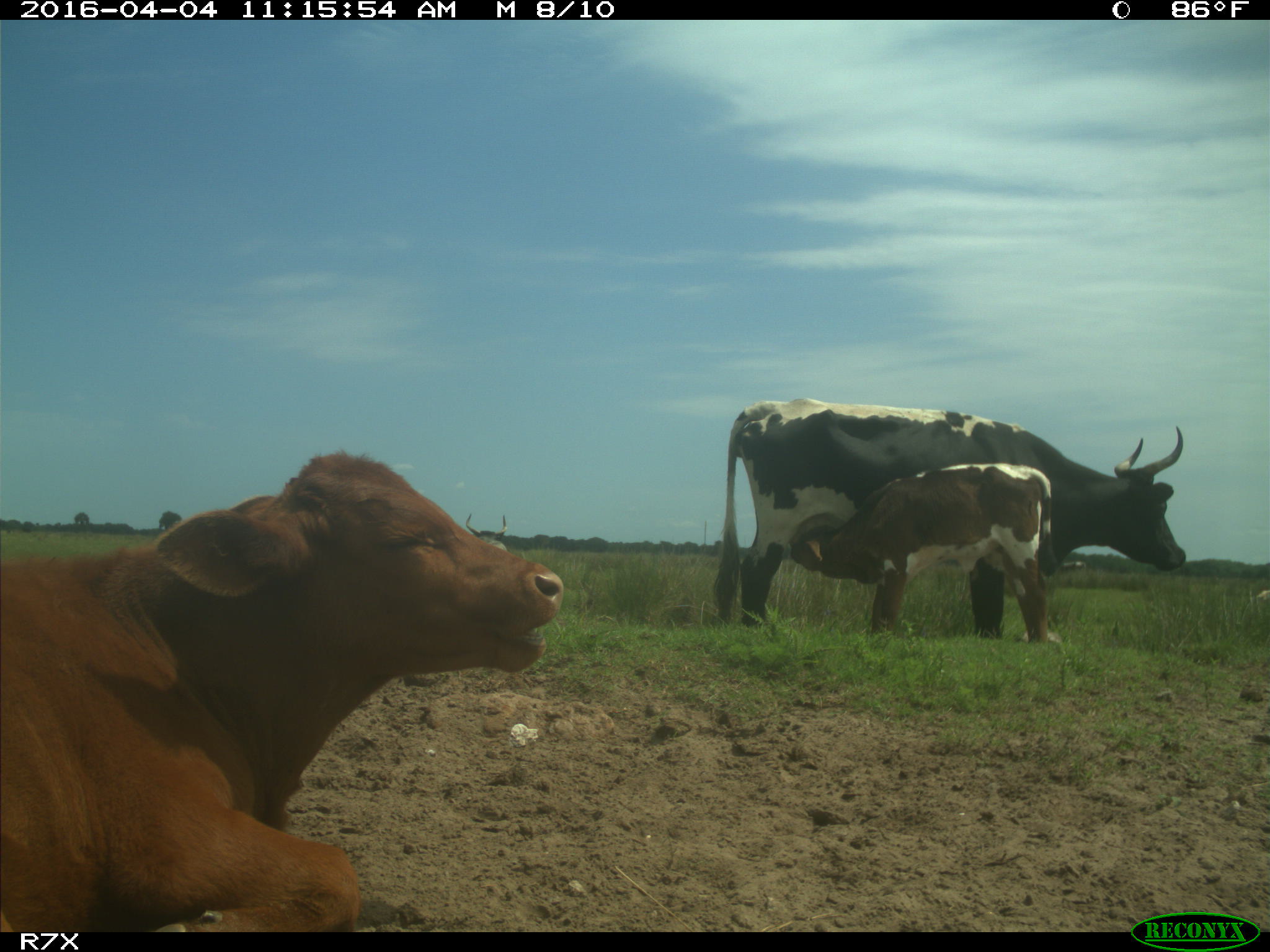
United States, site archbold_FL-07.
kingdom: Animalia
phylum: Chordata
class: Mammalia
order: Artiodactyla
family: Bovidae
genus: Bos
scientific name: Bos taurus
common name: domestic cow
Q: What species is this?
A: Bos taurus (domestic cow).